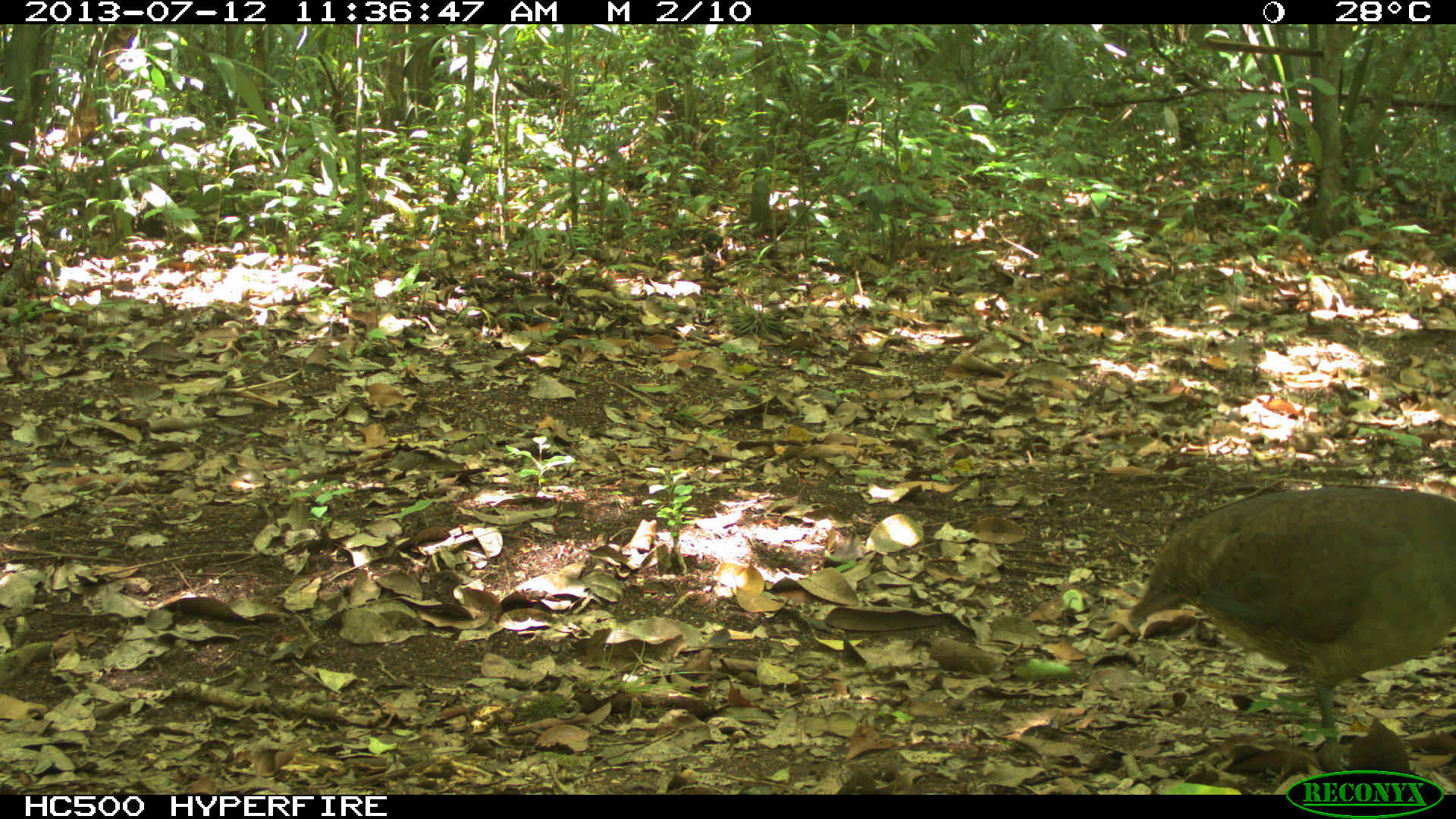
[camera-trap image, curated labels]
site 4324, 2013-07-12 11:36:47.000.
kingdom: Animalia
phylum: Chordata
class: Aves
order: Tinamiformes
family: Tinamidae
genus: Tinamus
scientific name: Tinamus major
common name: great tinamou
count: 1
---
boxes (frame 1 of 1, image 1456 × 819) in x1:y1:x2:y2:
tinamus major: 1128:484:1456:772